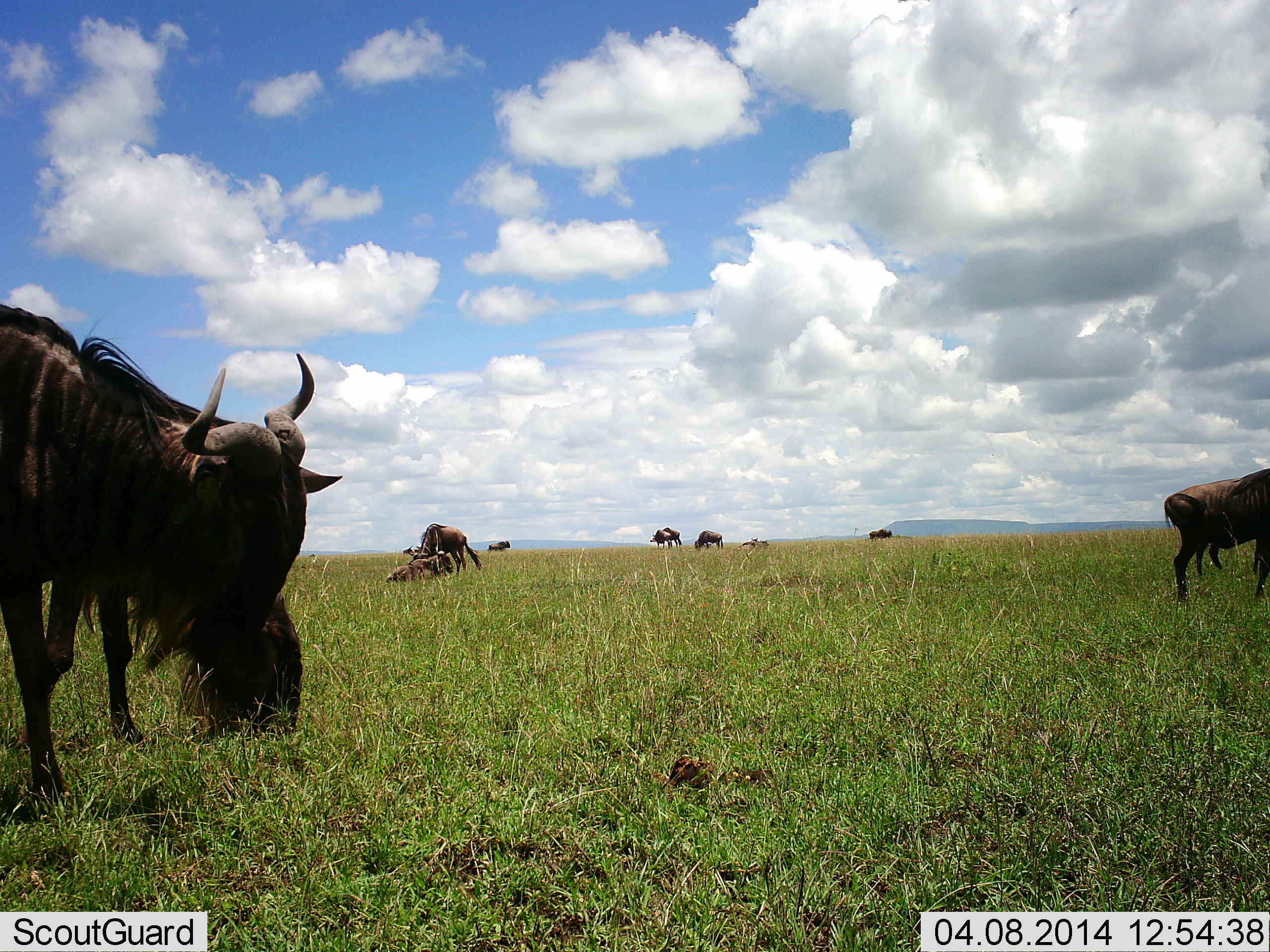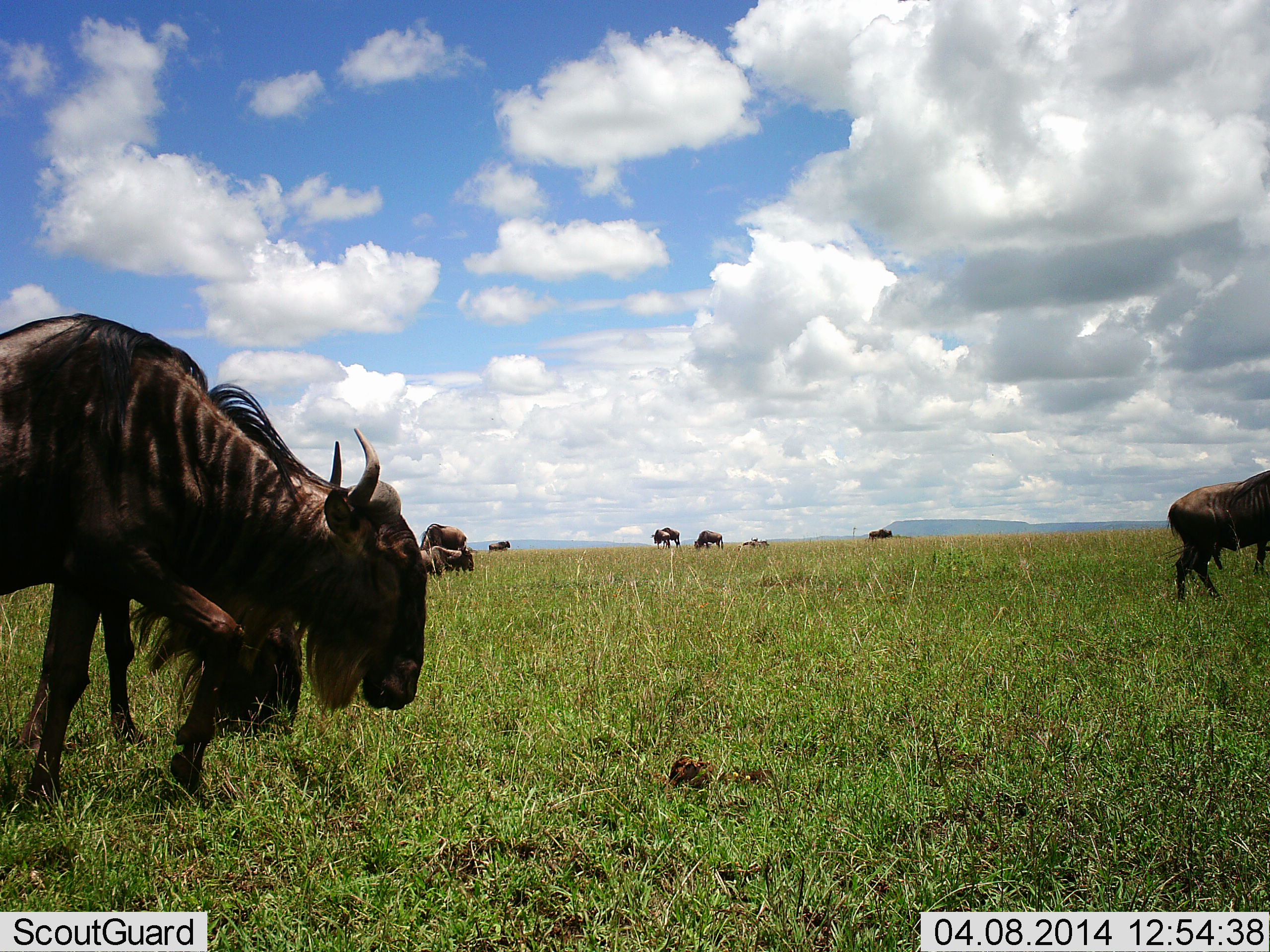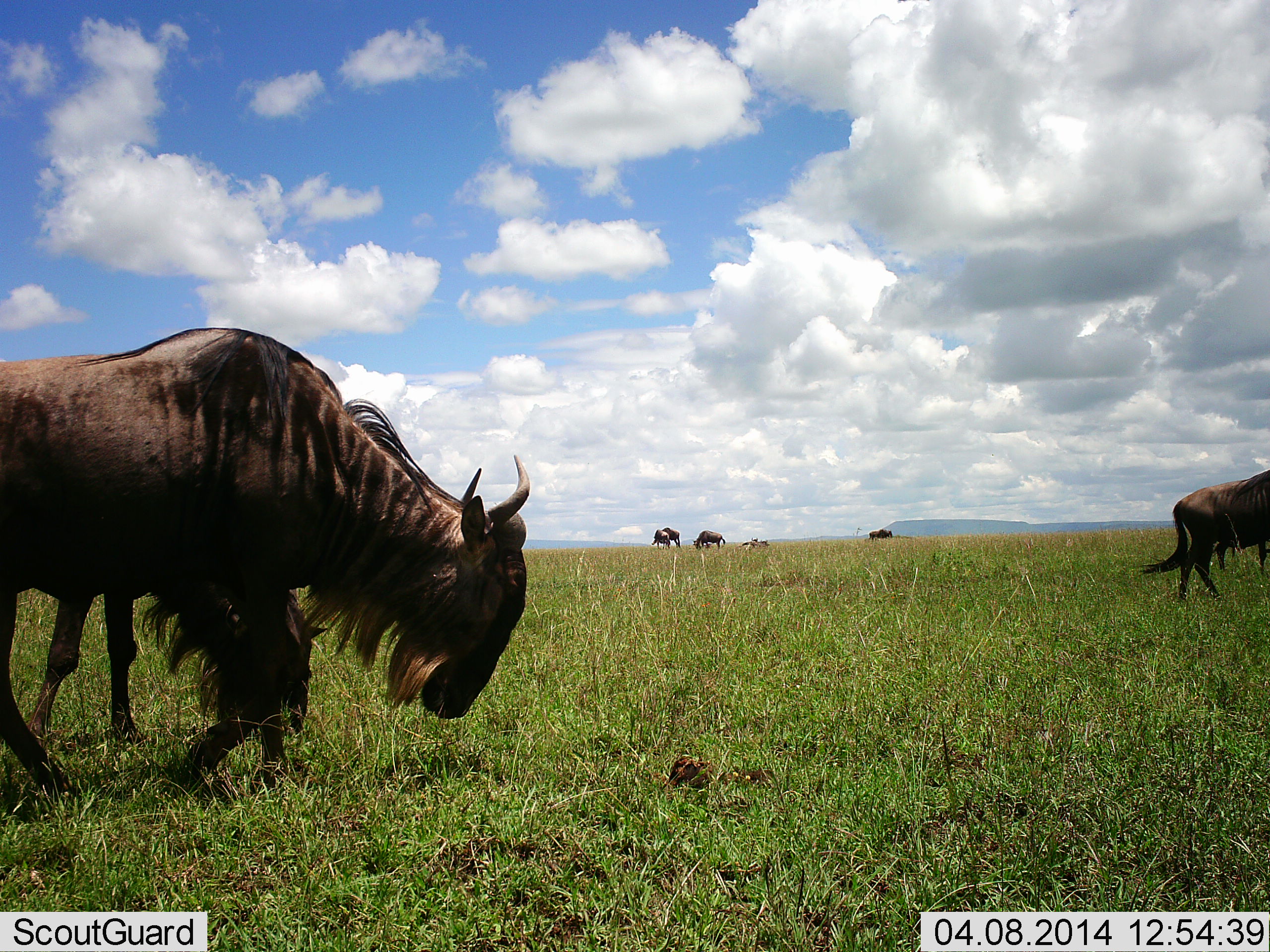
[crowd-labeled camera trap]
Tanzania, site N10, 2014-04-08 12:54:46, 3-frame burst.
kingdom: Animalia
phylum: Chordata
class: Mammalia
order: Artiodactyla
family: Bovidae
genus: Connochaetes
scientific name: Connochaetes taurinus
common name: blue wildebeest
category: wildebeest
Wildebeest (blue wildebeest) (Connochaetes taurinus), count 10. Behavior (volunteer vote fractions): standing 50%, resting 60%, moving 90%, interacting 0%. Young present (vote fraction): 20%. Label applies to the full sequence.